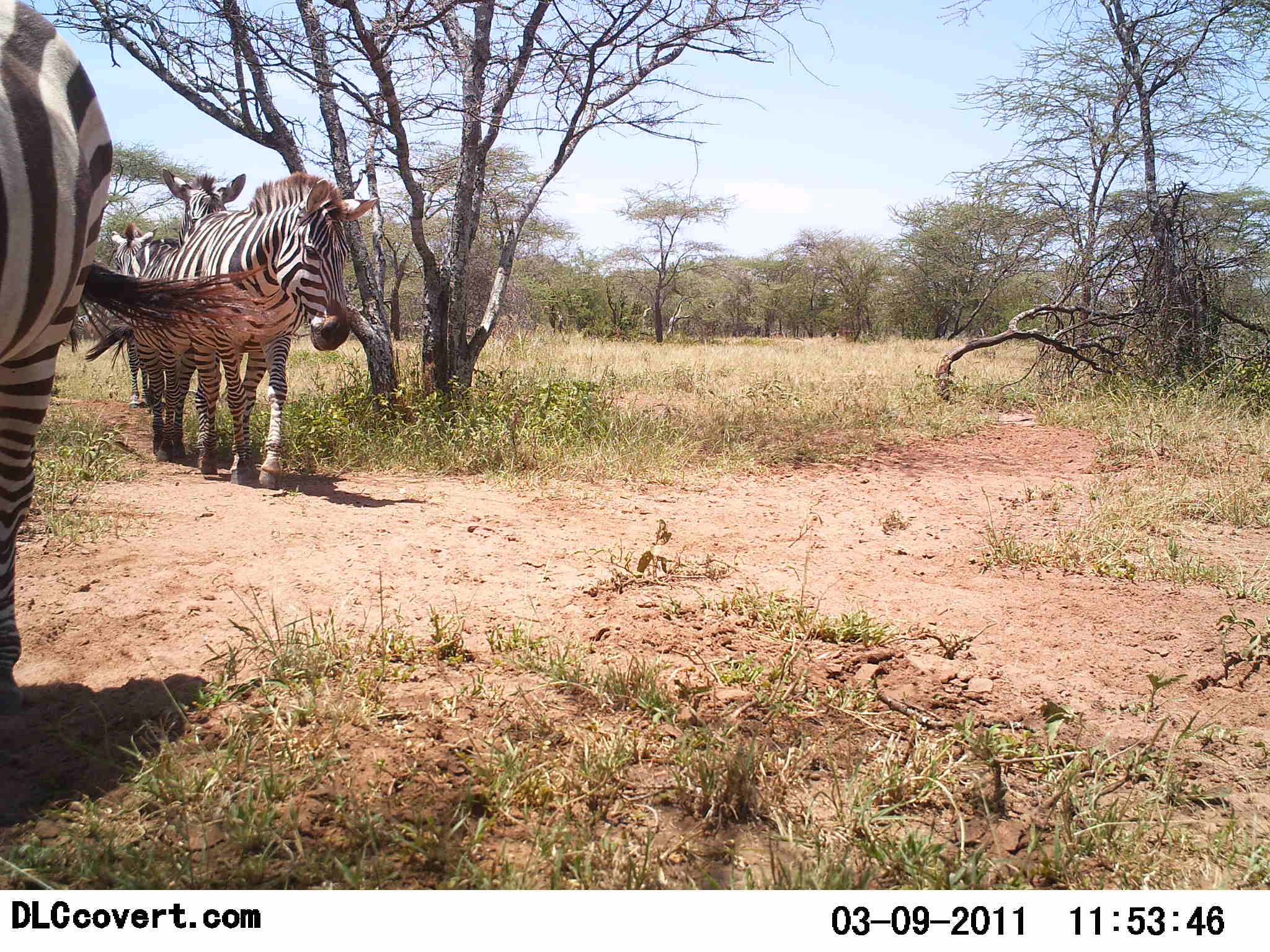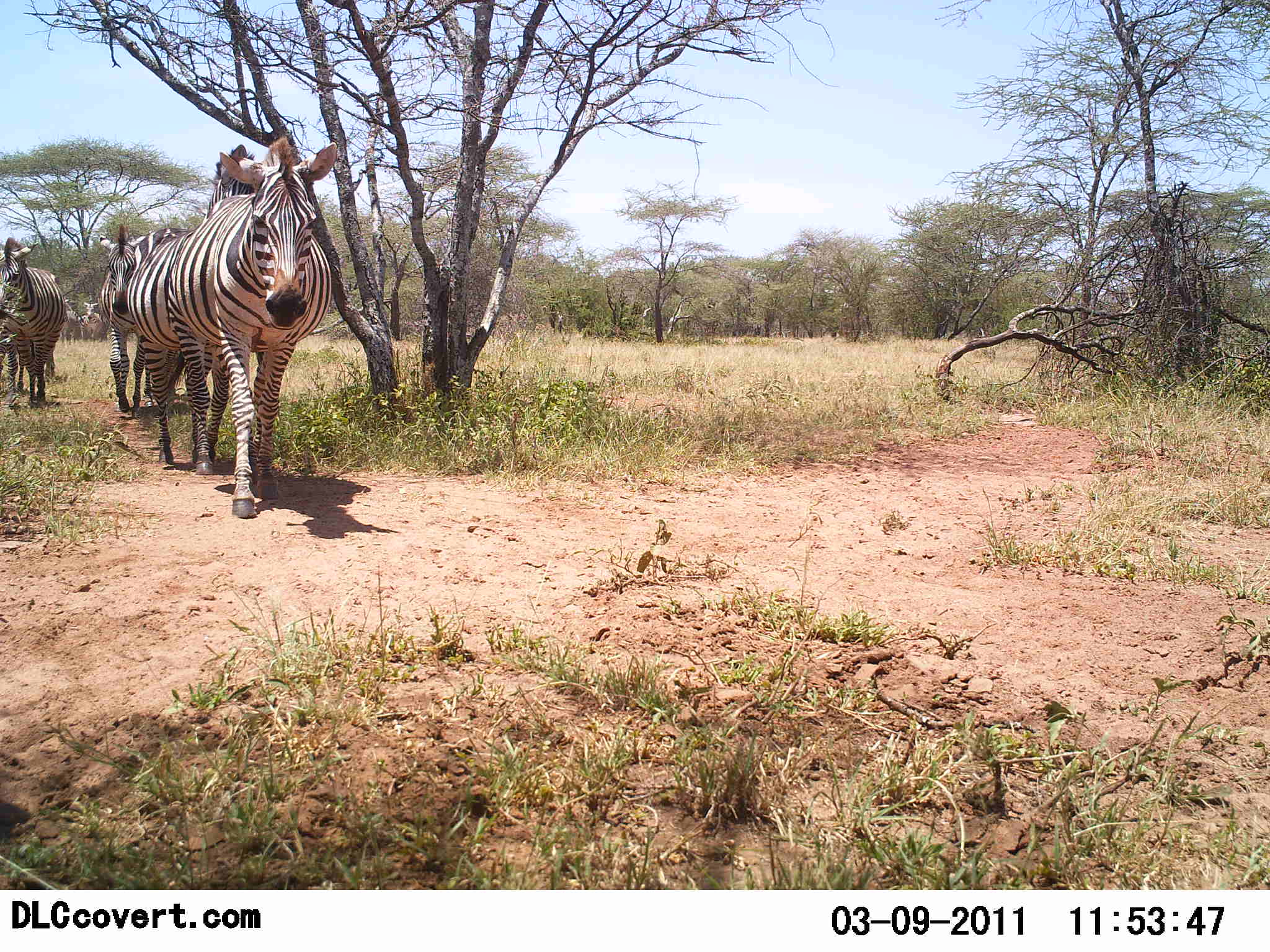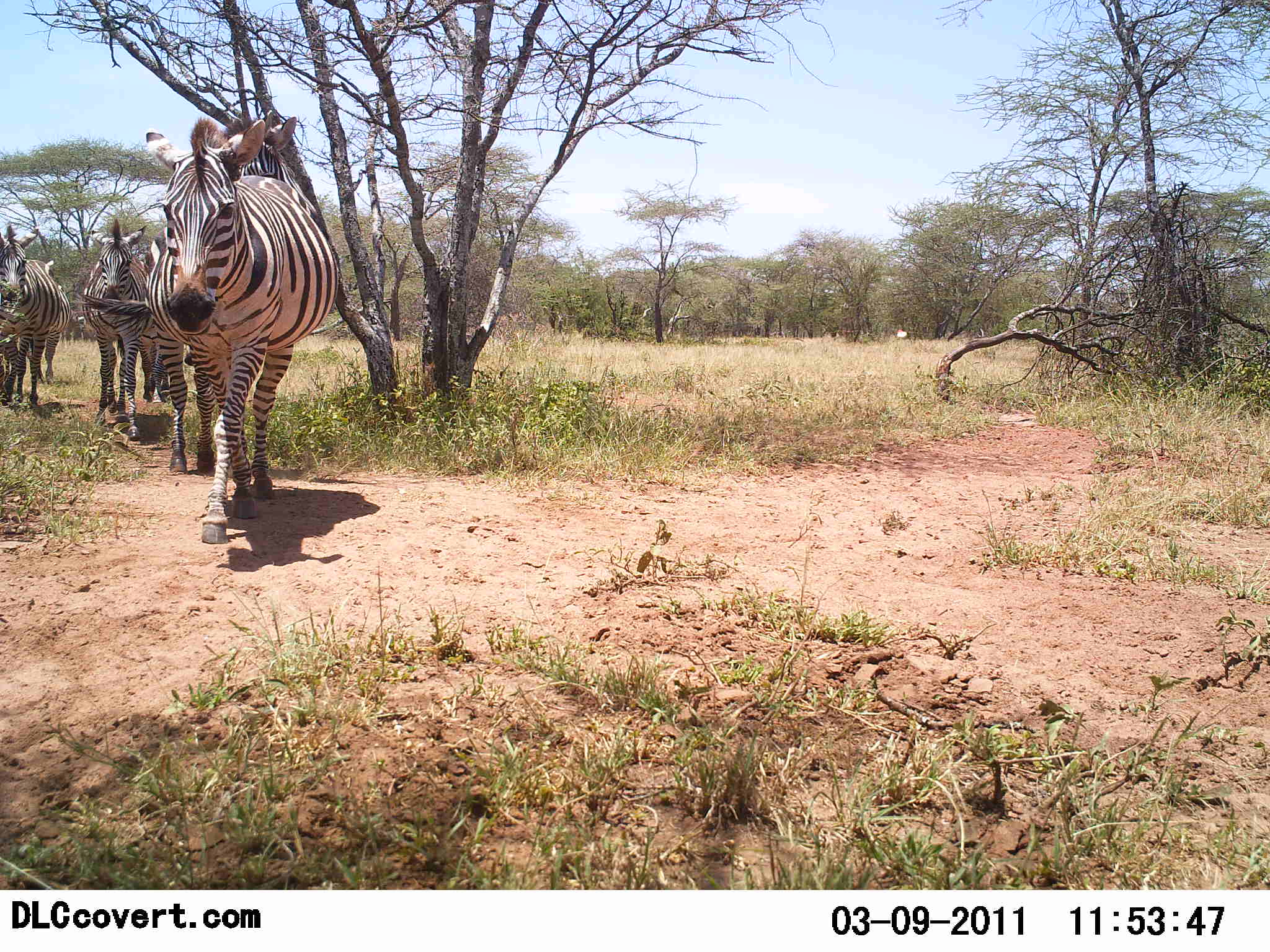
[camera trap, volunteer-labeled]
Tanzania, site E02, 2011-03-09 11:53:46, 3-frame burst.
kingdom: Animalia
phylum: Chordata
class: Mammalia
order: Perissodactyla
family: Equidae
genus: Equus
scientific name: Equus quagga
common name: plains zebra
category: zebra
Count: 6.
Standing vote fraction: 17%.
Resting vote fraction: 0%.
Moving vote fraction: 100%.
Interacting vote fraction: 0%.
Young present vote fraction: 0%.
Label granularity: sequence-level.